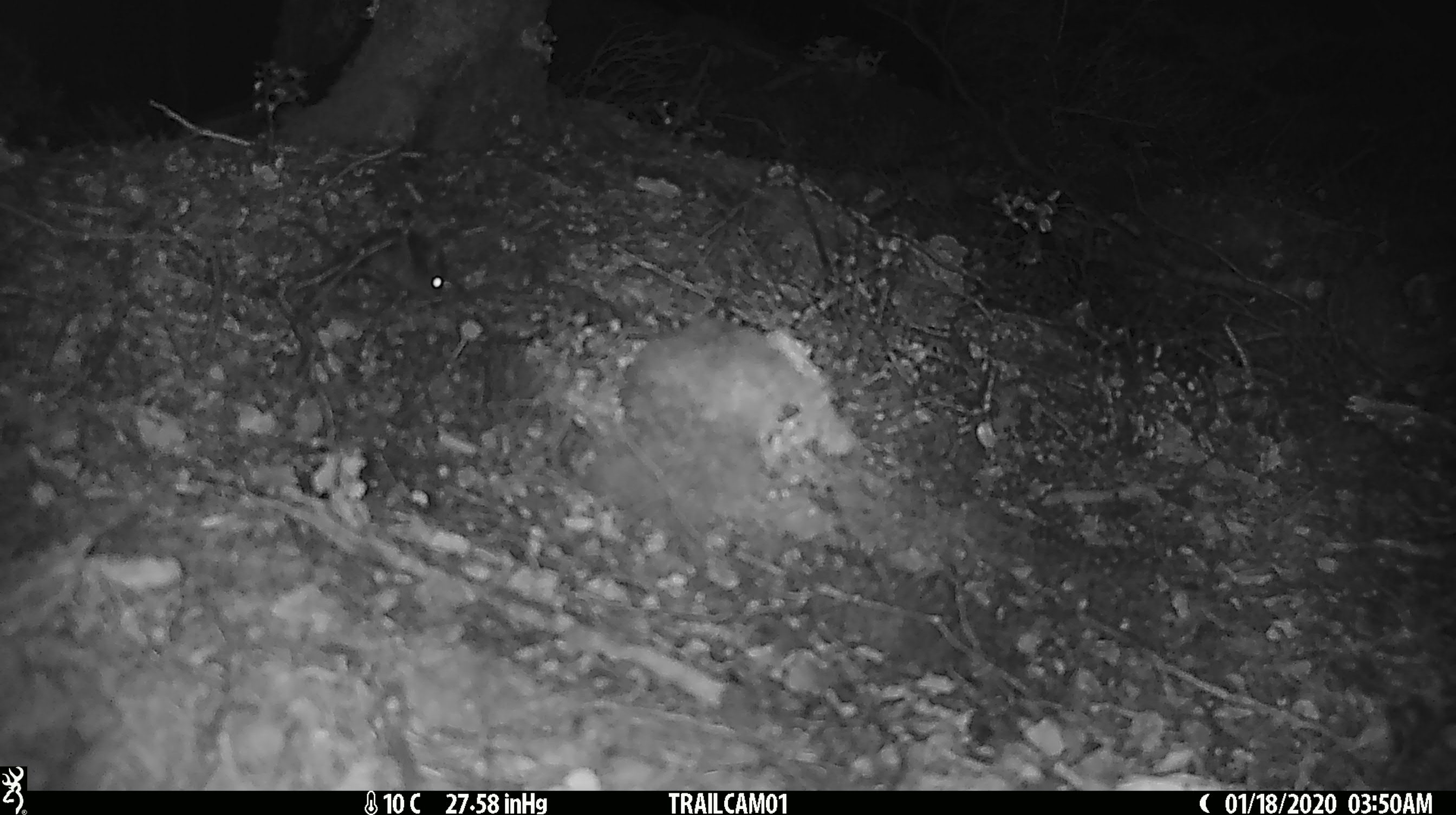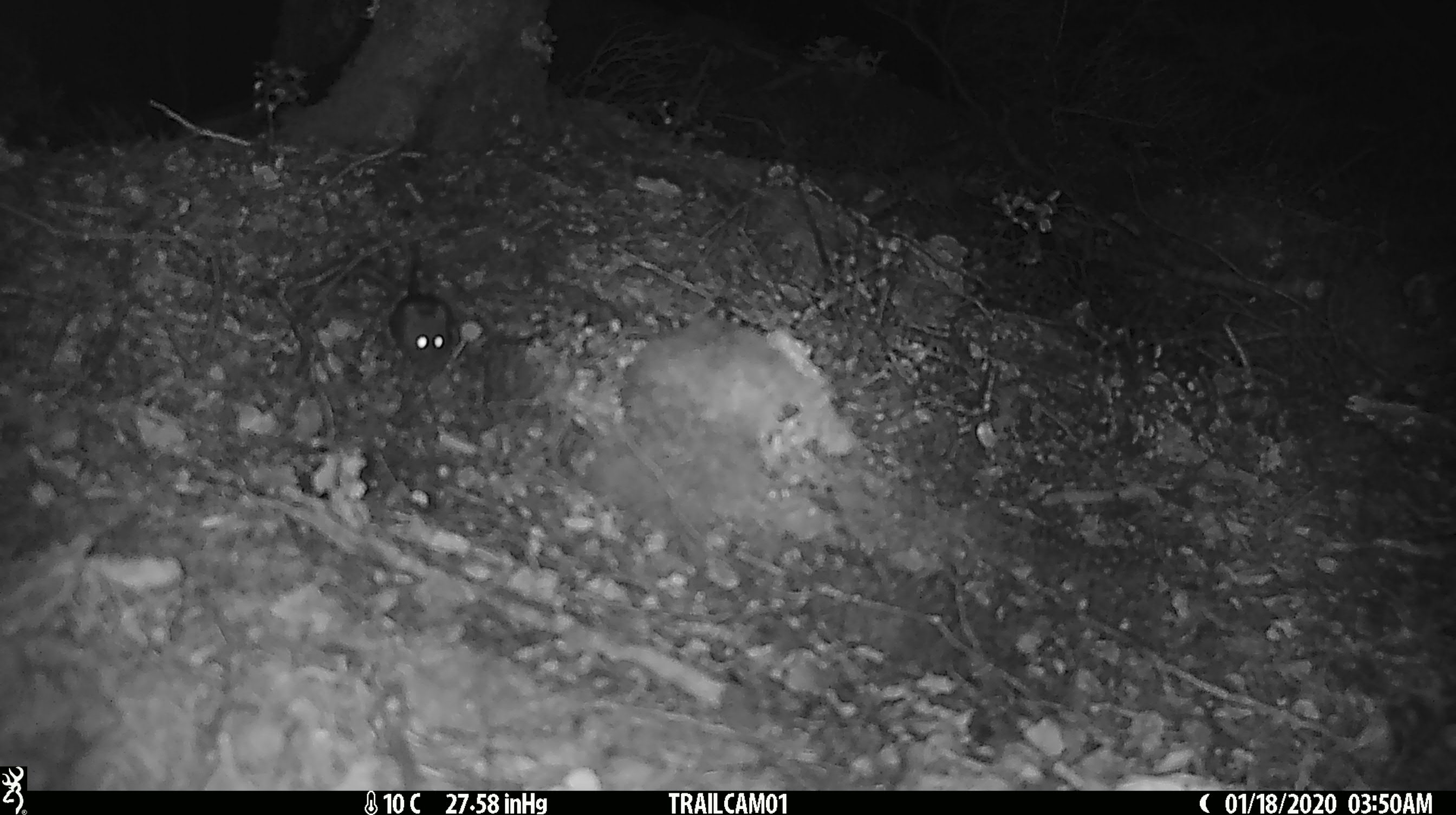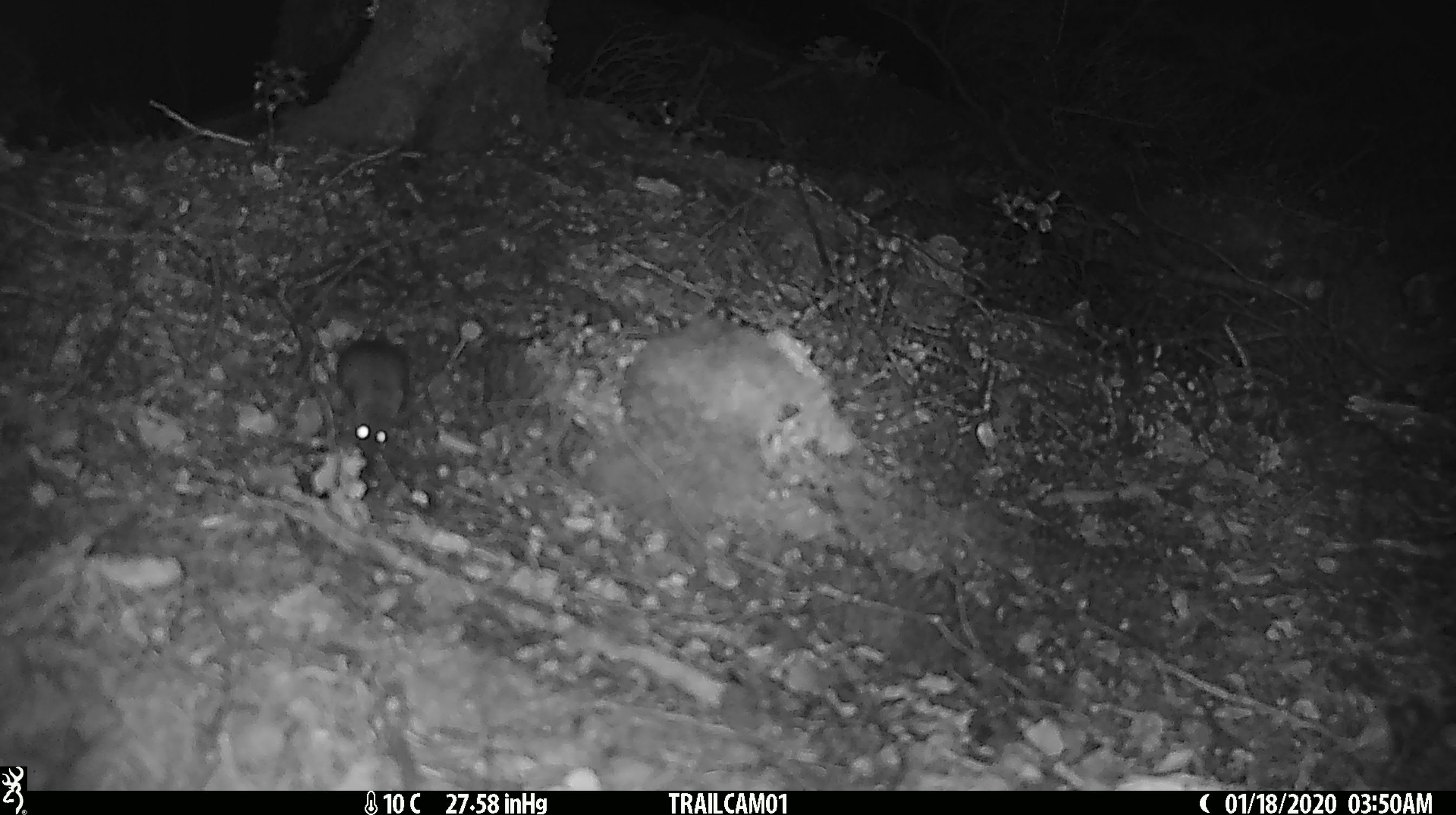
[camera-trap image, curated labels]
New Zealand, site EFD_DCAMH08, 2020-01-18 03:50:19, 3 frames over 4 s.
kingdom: Animalia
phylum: Chordata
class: Mammalia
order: Rodentia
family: Muridae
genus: Mus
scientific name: Mus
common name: mouse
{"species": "mouse (Mus)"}